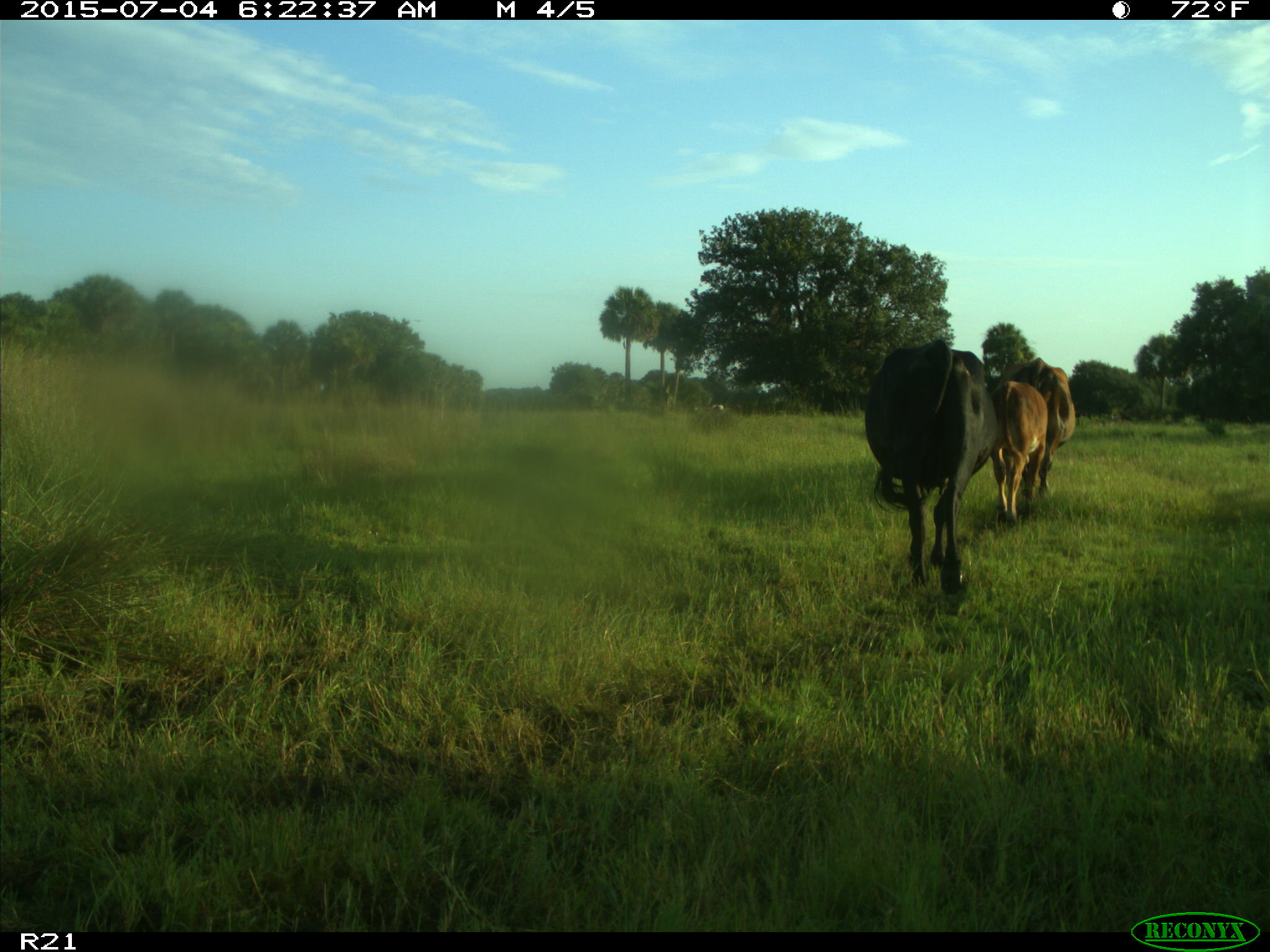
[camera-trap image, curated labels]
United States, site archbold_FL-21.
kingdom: Animalia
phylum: Chordata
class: Mammalia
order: Artiodactyla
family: Bovidae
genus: Bos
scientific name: Bos taurus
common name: domestic cow